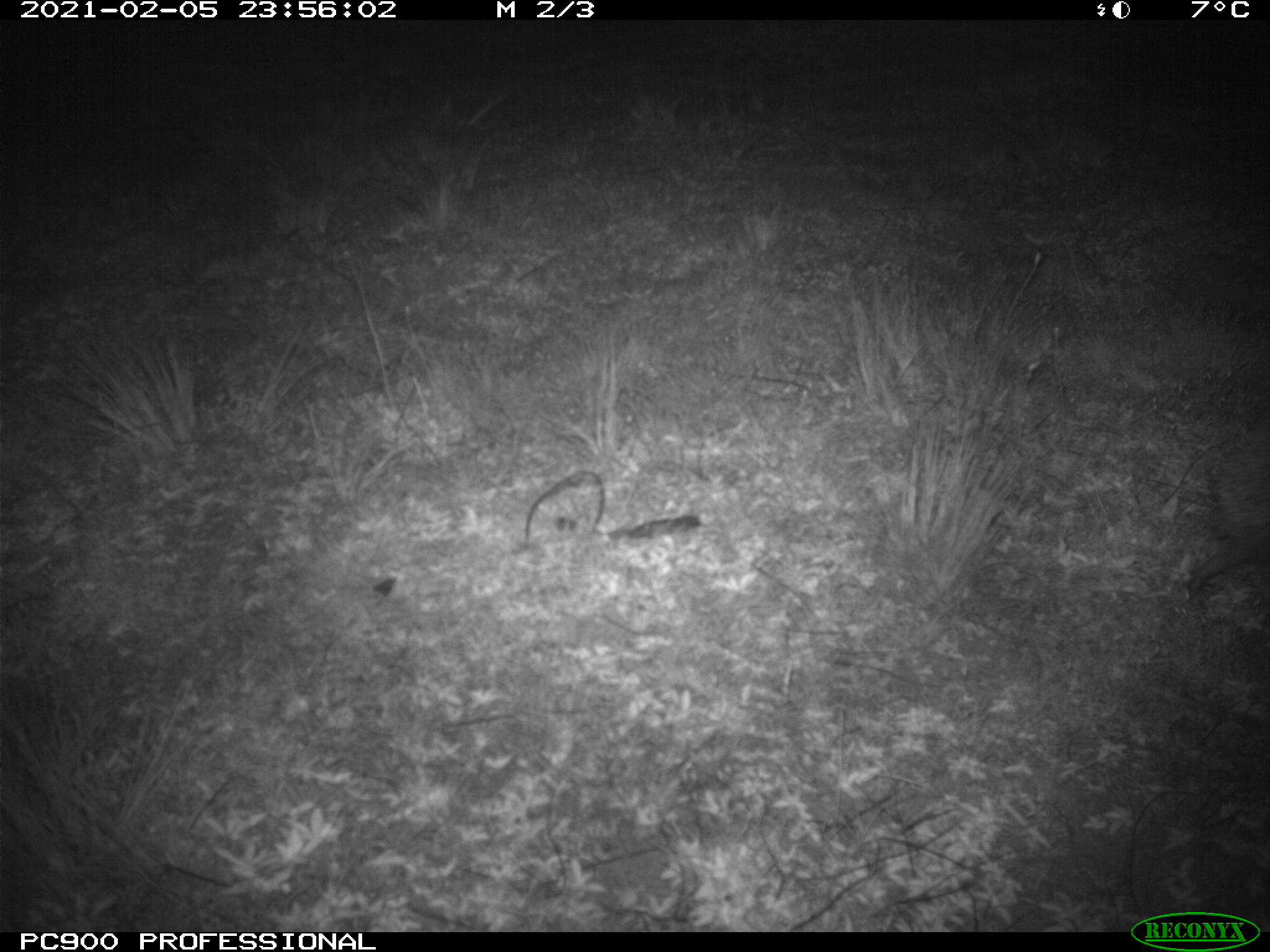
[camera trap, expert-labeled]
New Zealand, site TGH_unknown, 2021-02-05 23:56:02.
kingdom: Animalia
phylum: Chordata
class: Mammalia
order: Eulipotyphla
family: Erinaceidae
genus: Erinaceus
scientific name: Erinaceus europaeus europaeus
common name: european hedgehog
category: hedgehog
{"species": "hedgehog (european hedgehog) (Erinaceus europaeus europaeus)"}